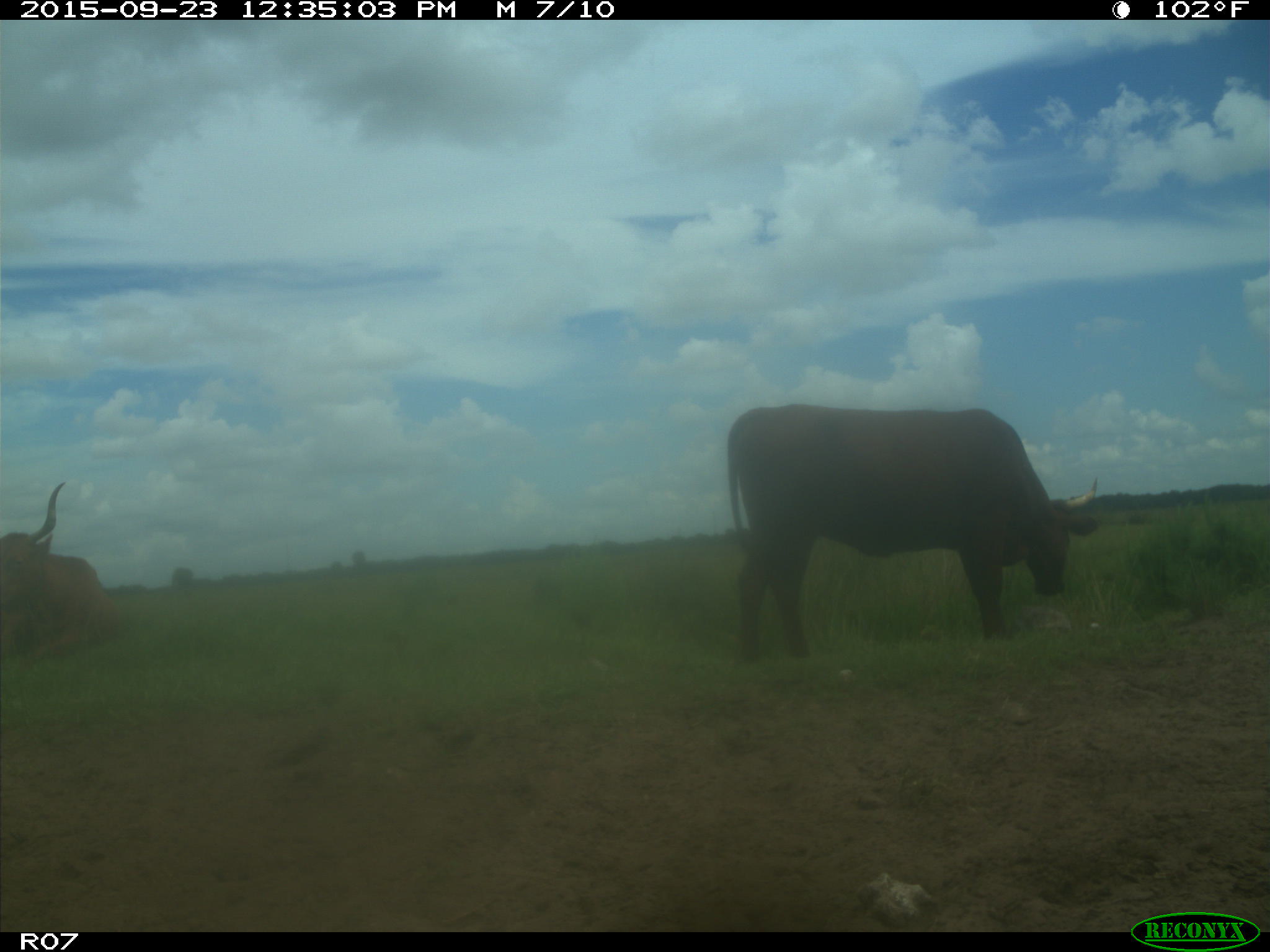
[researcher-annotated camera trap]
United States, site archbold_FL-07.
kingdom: Animalia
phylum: Chordata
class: Mammalia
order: Artiodactyla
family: Bovidae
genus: Bos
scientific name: Bos taurus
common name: domestic cow